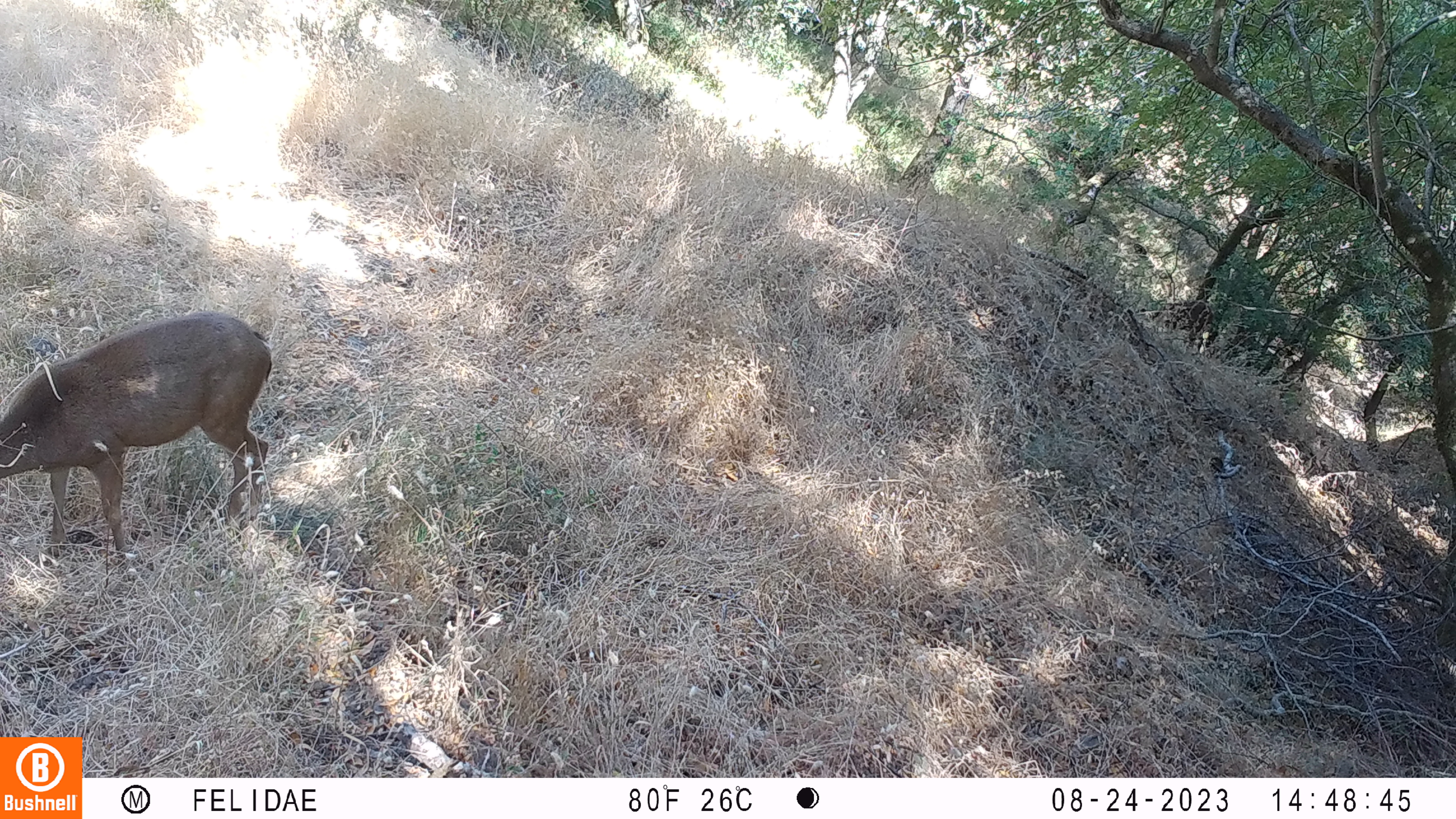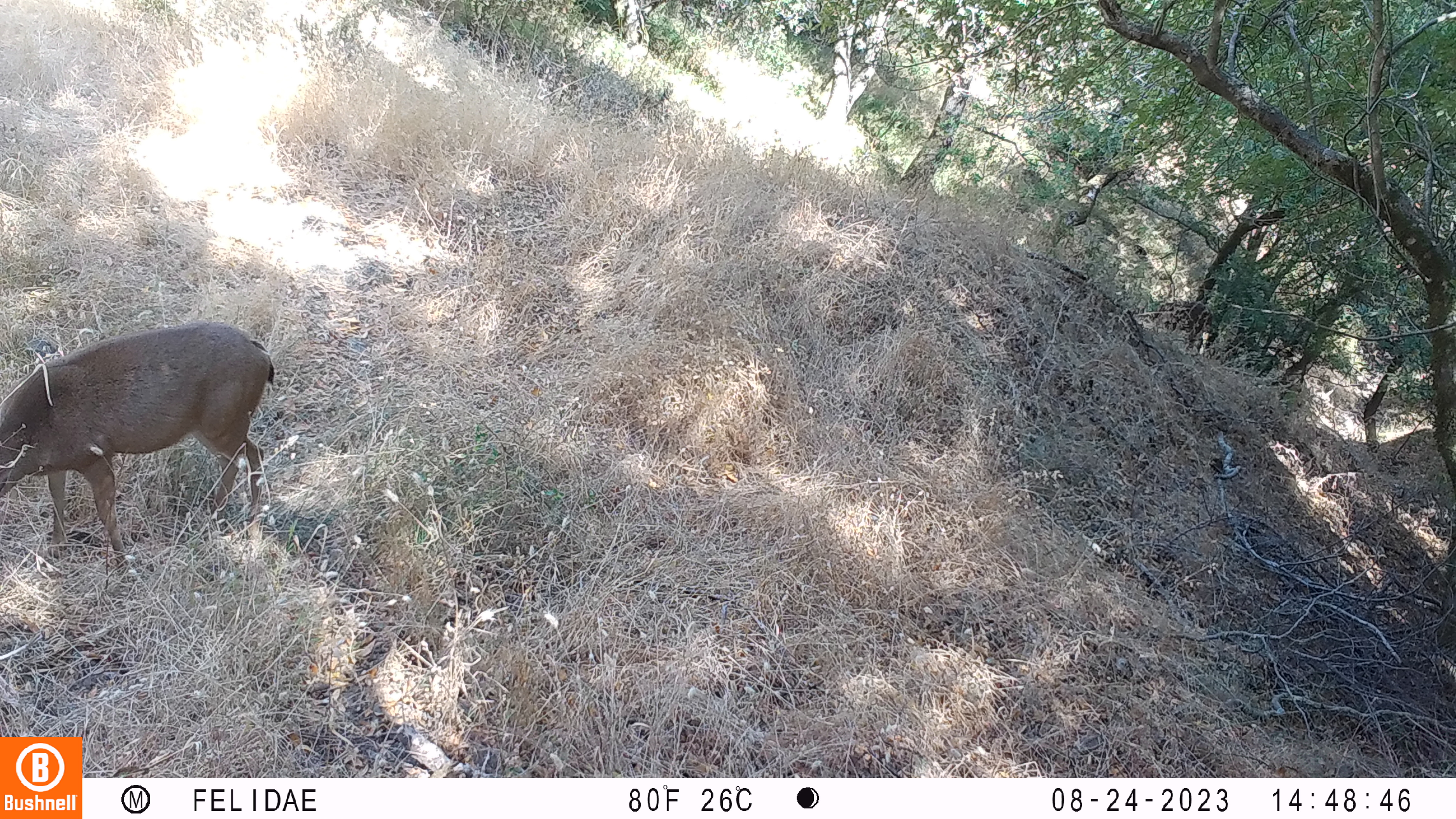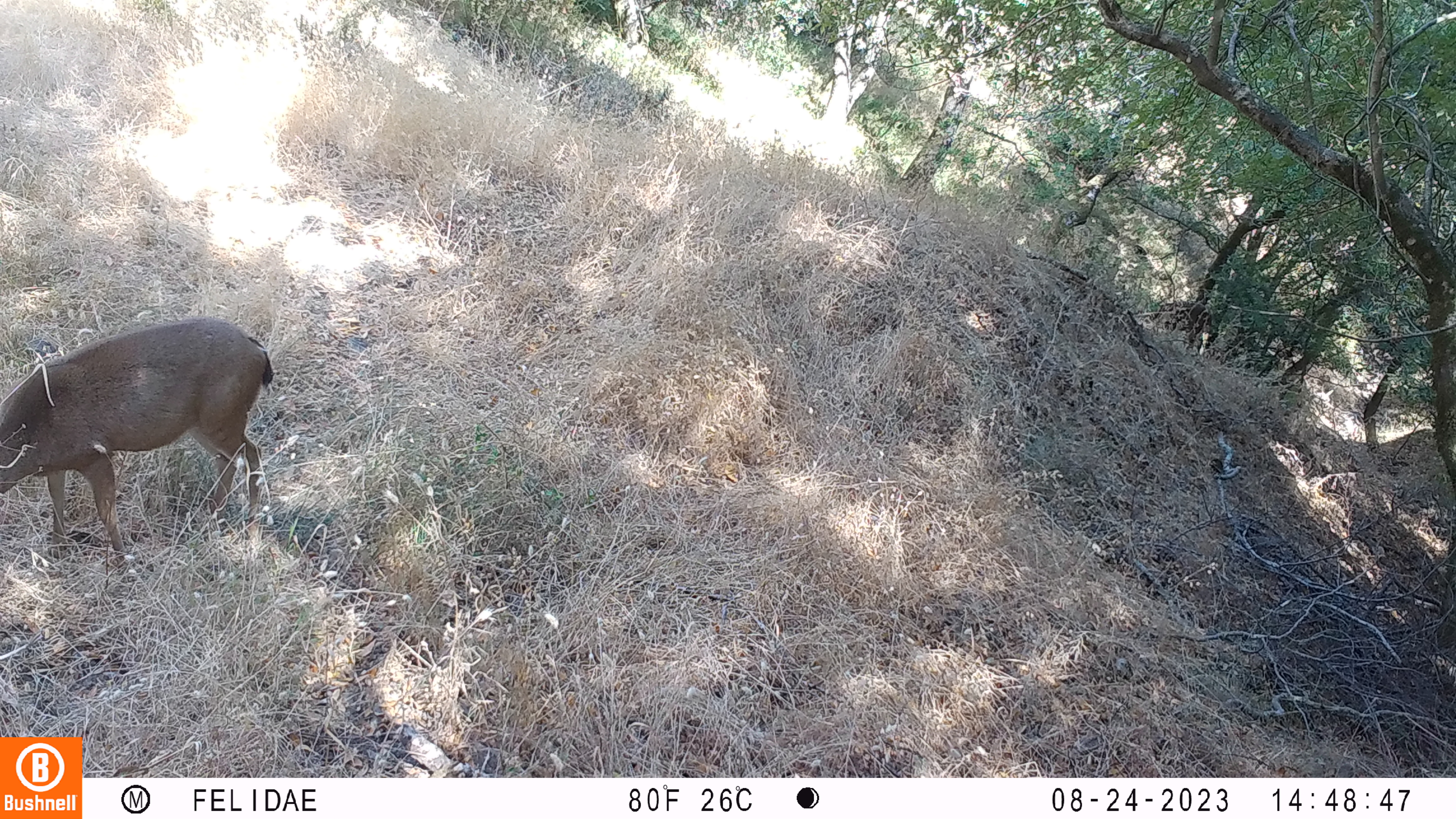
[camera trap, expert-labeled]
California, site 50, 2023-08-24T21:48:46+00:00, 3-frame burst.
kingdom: Animalia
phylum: Chordata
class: Mammalia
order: Artiodactyla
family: Cervidae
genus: Odocoileus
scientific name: Odocoileus hemionus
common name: mule deer